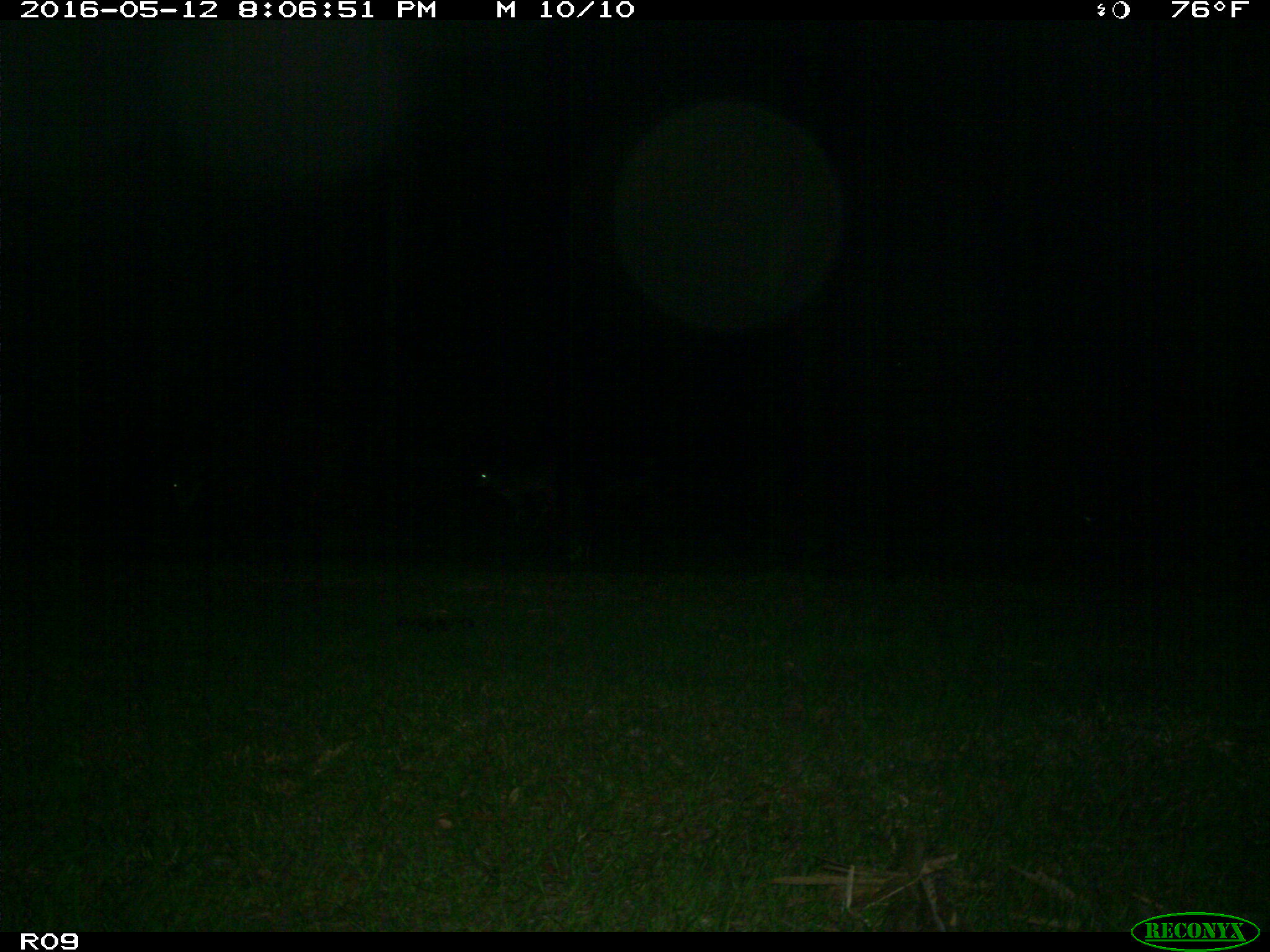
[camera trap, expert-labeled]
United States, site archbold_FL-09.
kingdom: Animalia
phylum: Chordata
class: Mammalia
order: Artiodactyla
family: Bovidae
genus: Bos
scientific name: Bos taurus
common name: domestic cow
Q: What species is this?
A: Bos taurus (domestic cow).